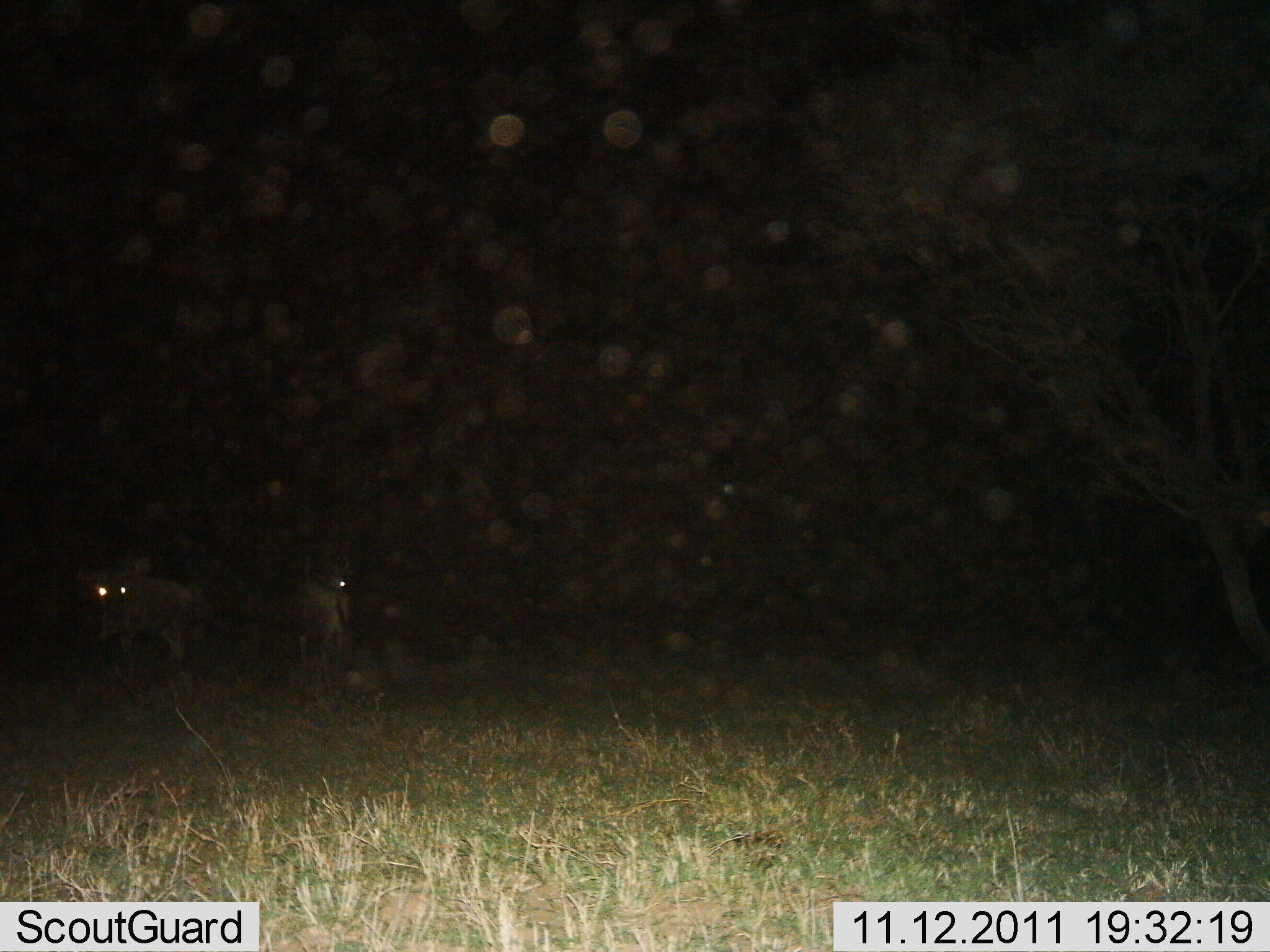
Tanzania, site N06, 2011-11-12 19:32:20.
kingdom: Animalia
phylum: Chordata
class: Mammalia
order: Carnivora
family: Hyaenidae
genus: Crocuta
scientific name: Crocuta crocuta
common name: spotted hyena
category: hyenaspotted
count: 2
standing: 60%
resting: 0%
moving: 40%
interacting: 20%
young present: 0%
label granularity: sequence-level